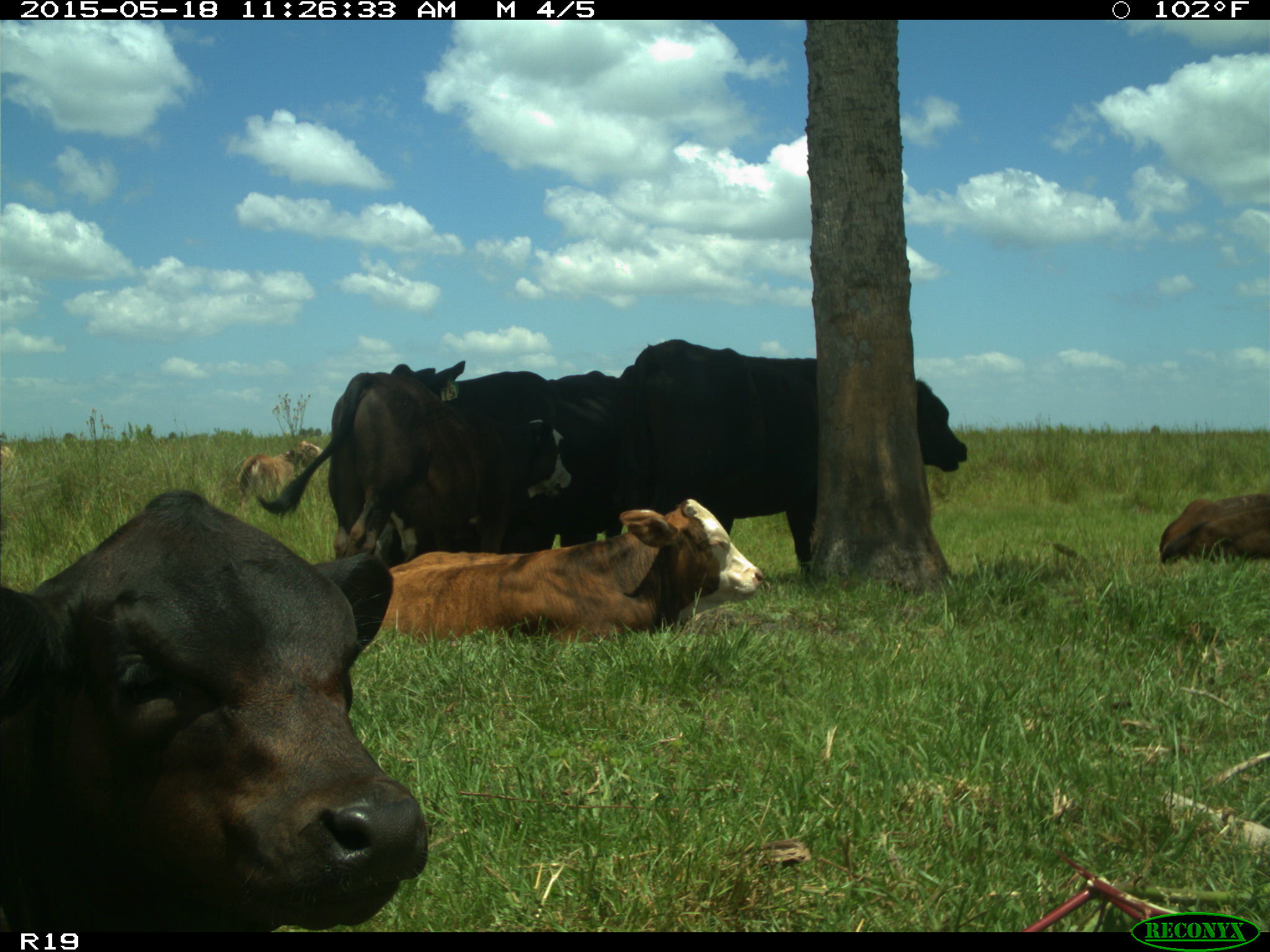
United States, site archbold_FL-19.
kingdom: Animalia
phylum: Chordata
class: Mammalia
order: Artiodactyla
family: Bovidae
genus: Bos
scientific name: Bos taurus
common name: domestic cow